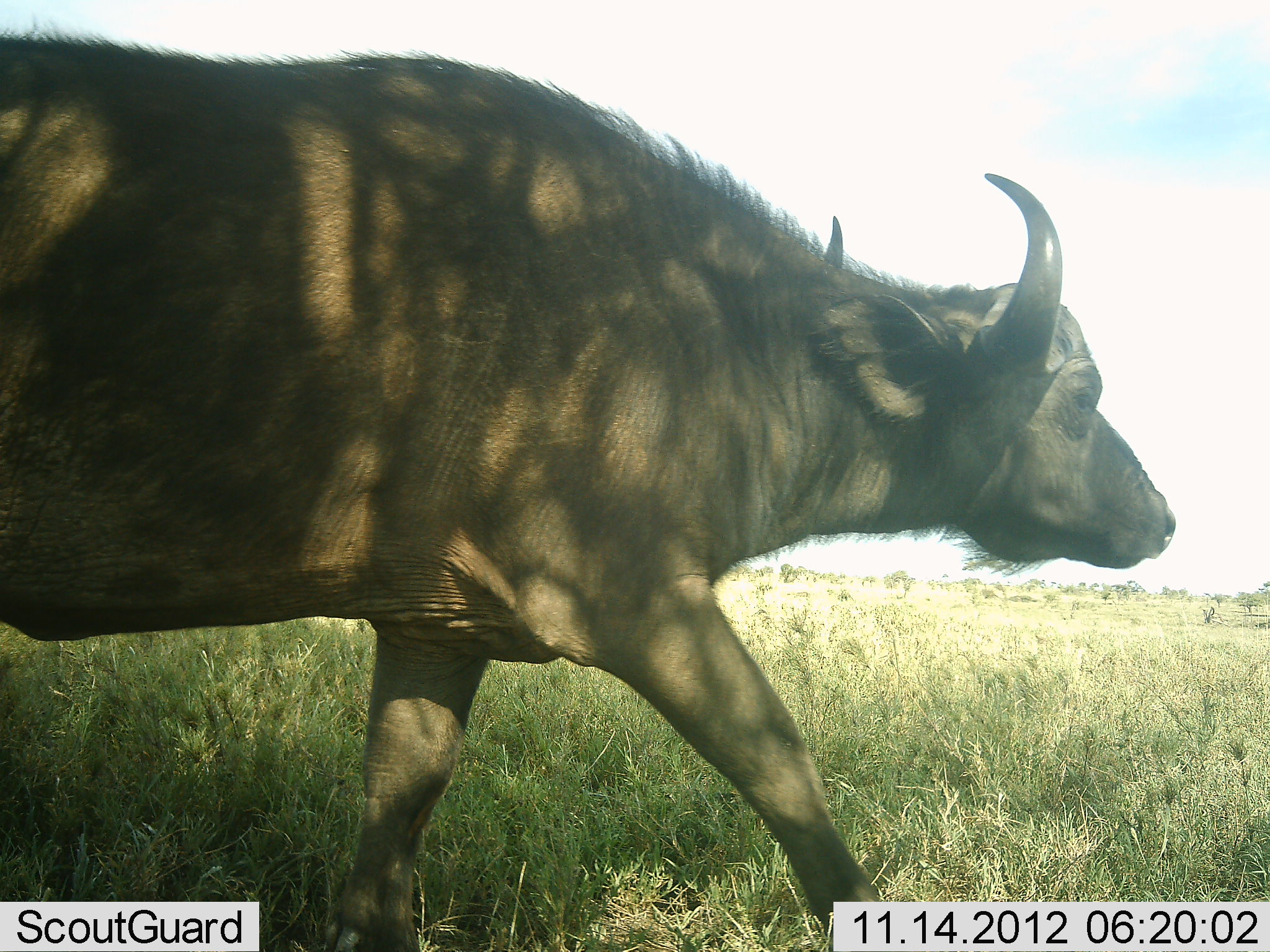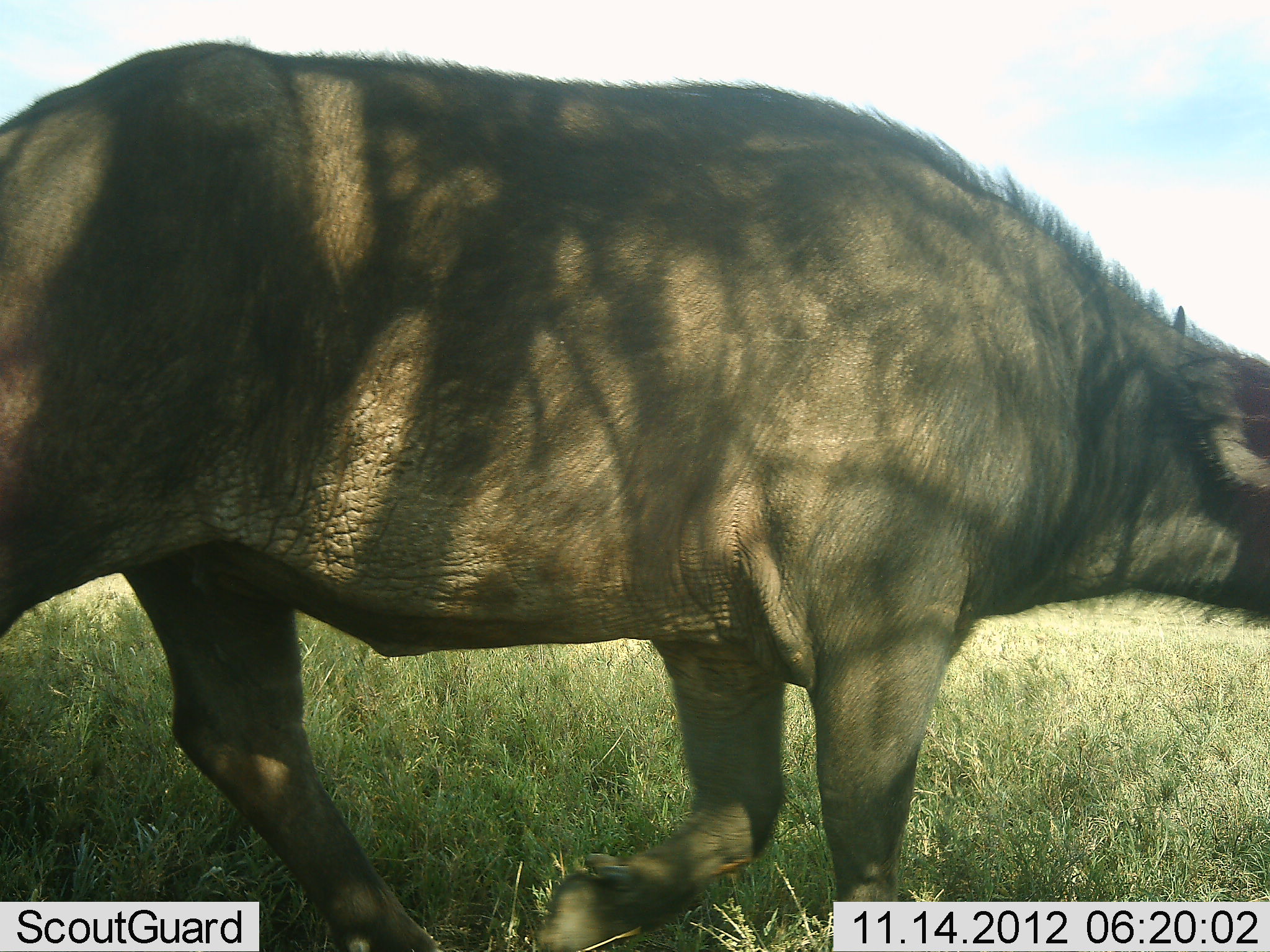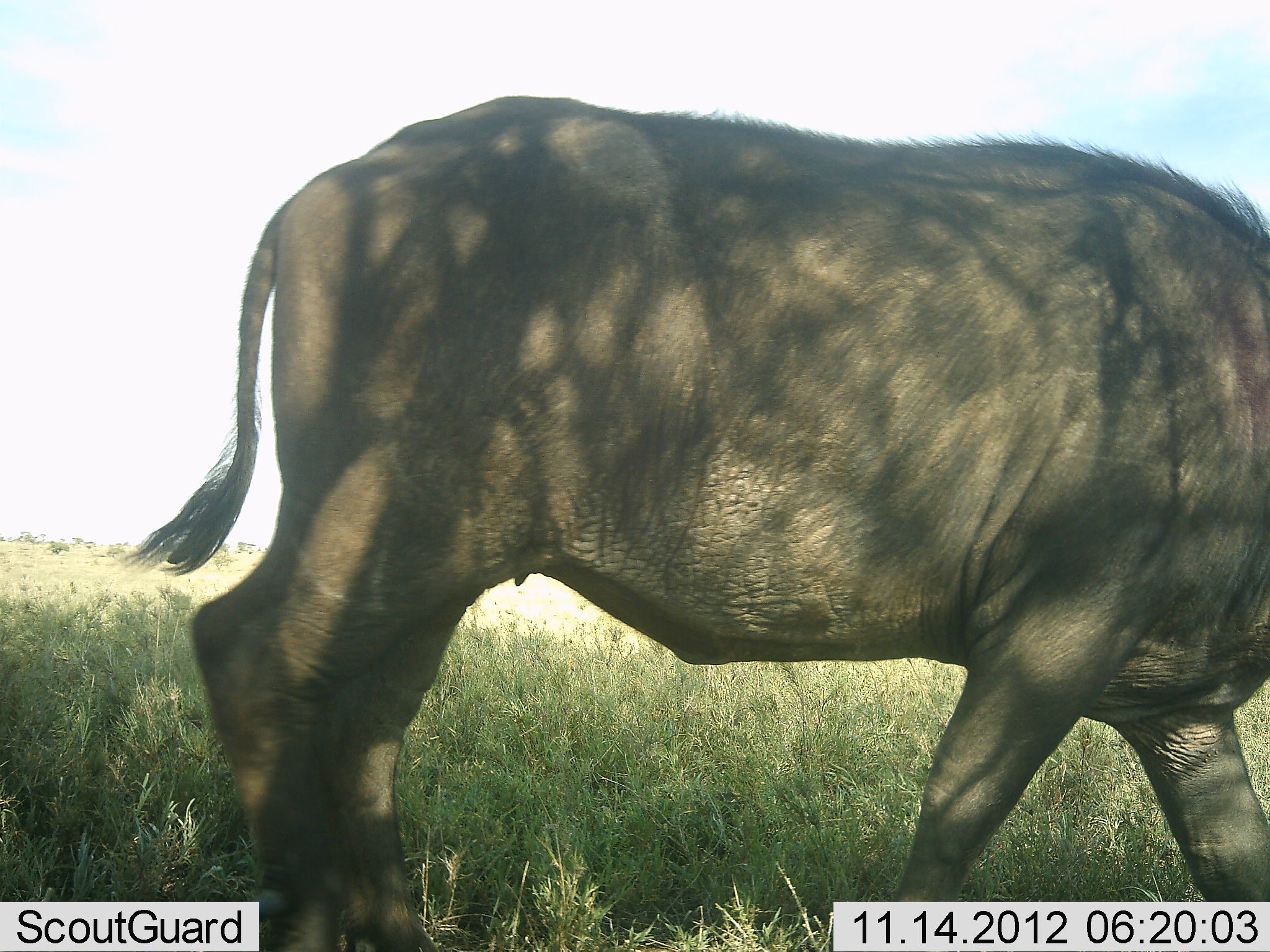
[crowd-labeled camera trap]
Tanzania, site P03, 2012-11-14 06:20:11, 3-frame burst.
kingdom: Animalia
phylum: Chordata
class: Mammalia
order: Artiodactyla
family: Bovidae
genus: Syncerus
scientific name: Syncerus caffer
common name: cape buffalo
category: buffalo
Buffalo (cape buffalo) (Syncerus caffer), count 1. Behavior (volunteer vote fractions): standing 10%, resting 0%, moving 100%, interacting 0%. Young present (vote fraction): 0%. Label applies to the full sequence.